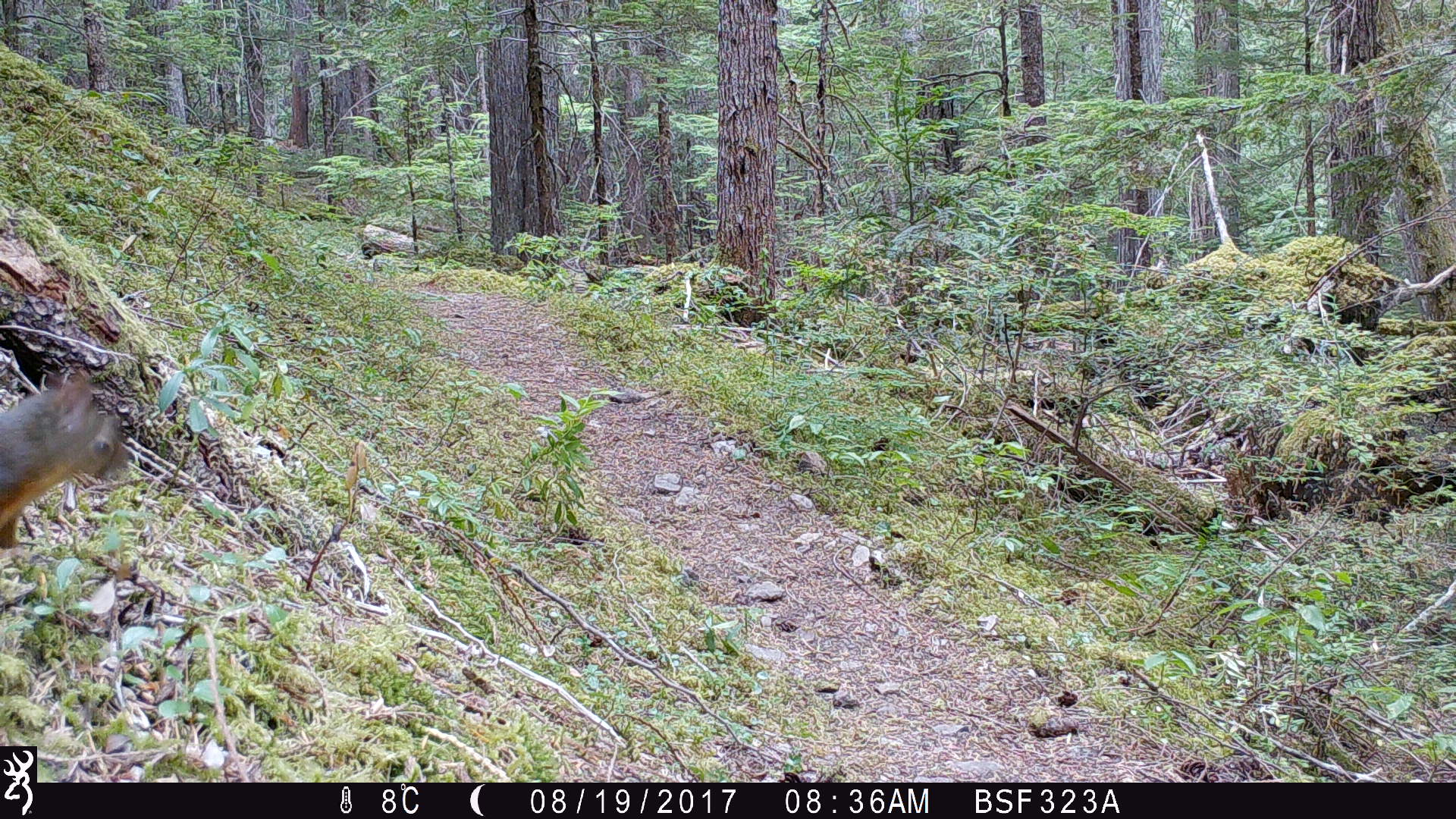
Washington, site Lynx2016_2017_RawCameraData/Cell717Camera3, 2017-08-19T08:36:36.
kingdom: Animalia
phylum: Chordata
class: Mammalia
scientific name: Mammalia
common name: small mammal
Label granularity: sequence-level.